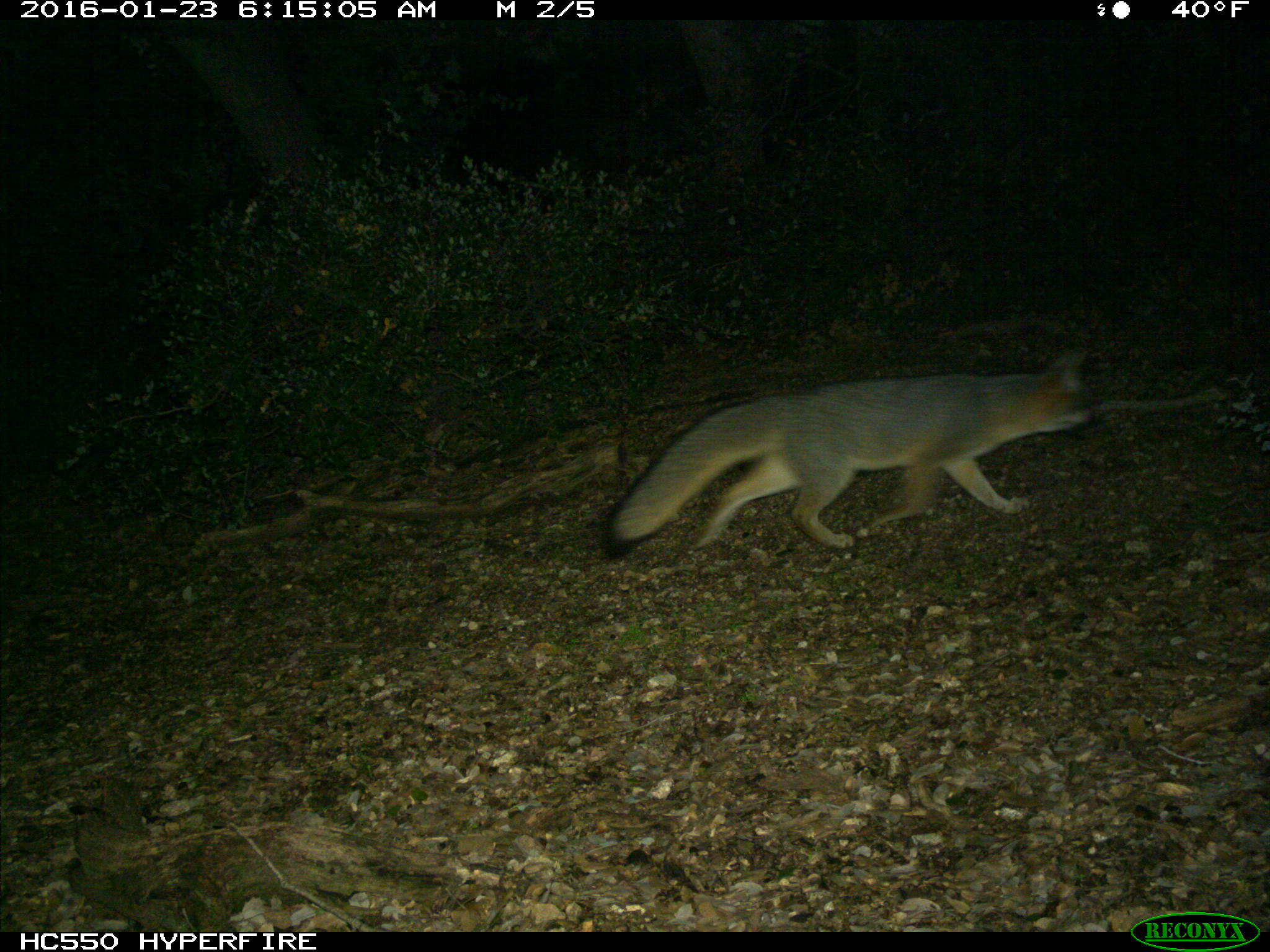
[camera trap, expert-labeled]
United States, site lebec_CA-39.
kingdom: Animalia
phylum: Chordata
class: Mammalia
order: Carnivora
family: Canidae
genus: Urocyon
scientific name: Urocyon cinereoargenteus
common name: gray fox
Urocyon cinereoargenteus (gray fox).